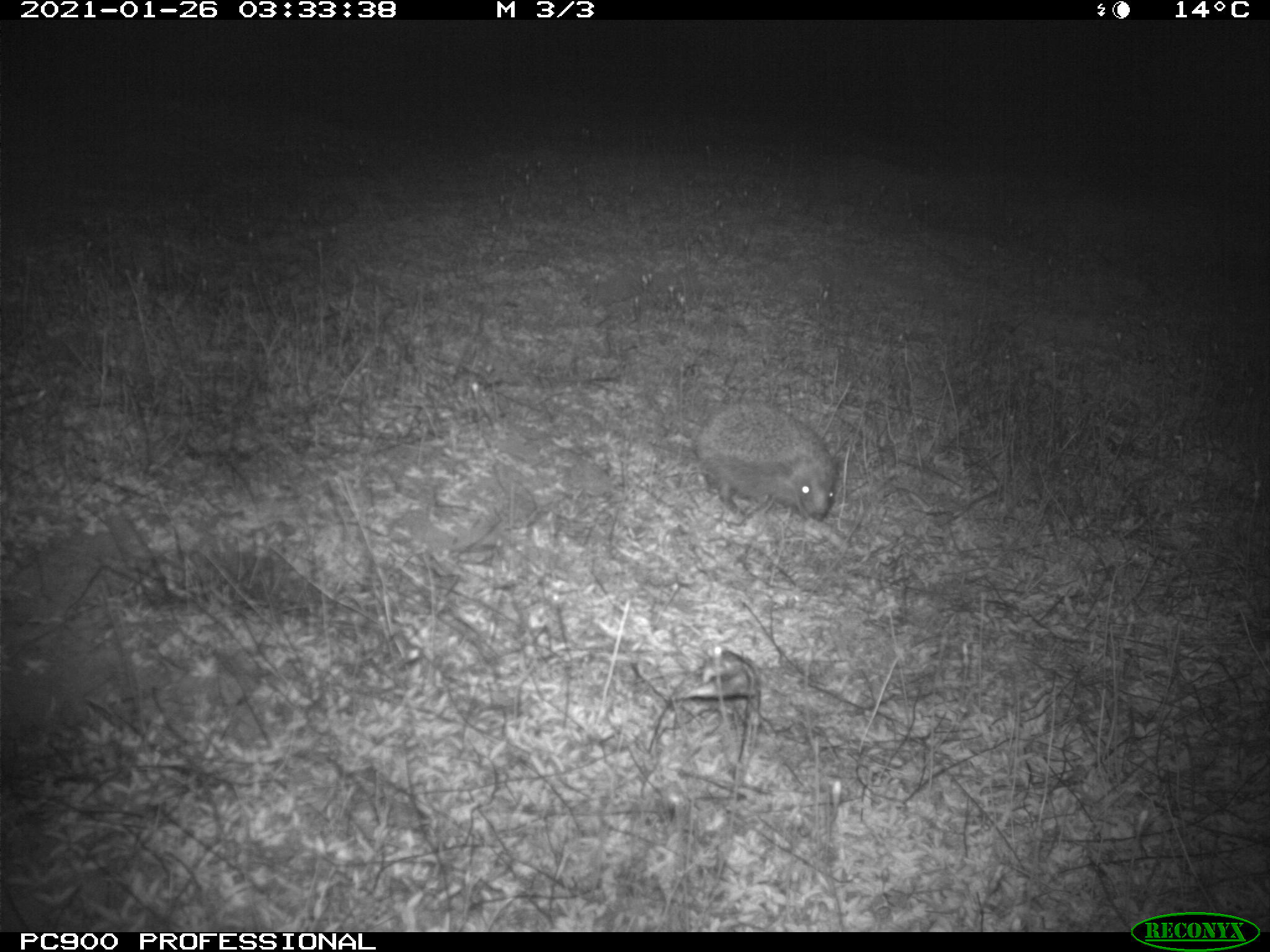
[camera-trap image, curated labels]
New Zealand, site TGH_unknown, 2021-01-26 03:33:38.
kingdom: Animalia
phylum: Chordata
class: Mammalia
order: Eulipotyphla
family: Erinaceidae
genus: Erinaceus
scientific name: Erinaceus europaeus europaeus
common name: european hedgehog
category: hedgehog